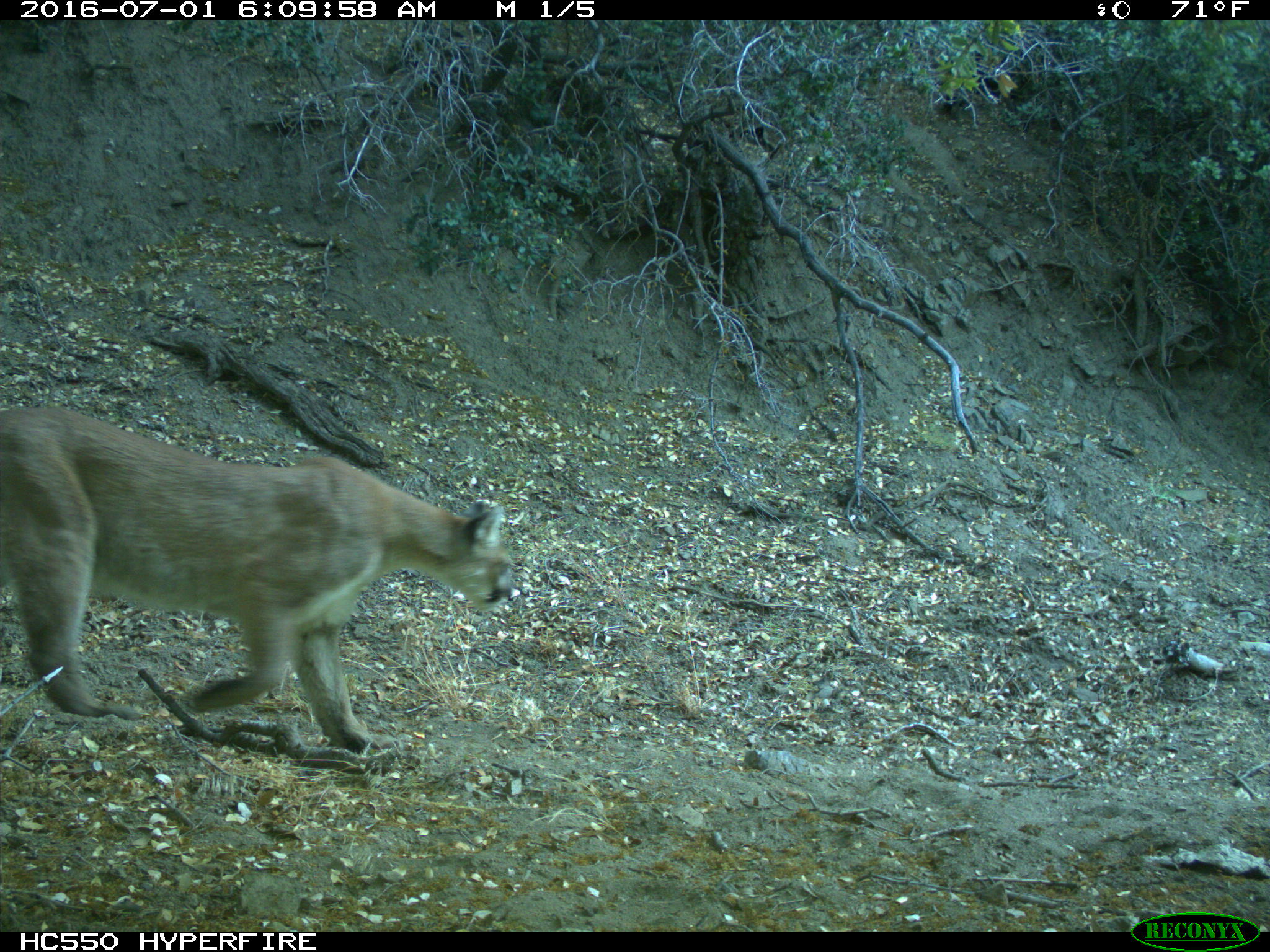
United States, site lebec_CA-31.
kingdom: Animalia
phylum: Chordata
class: Mammalia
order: Carnivora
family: Felidae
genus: Puma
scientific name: Puma concolor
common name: mountain lion